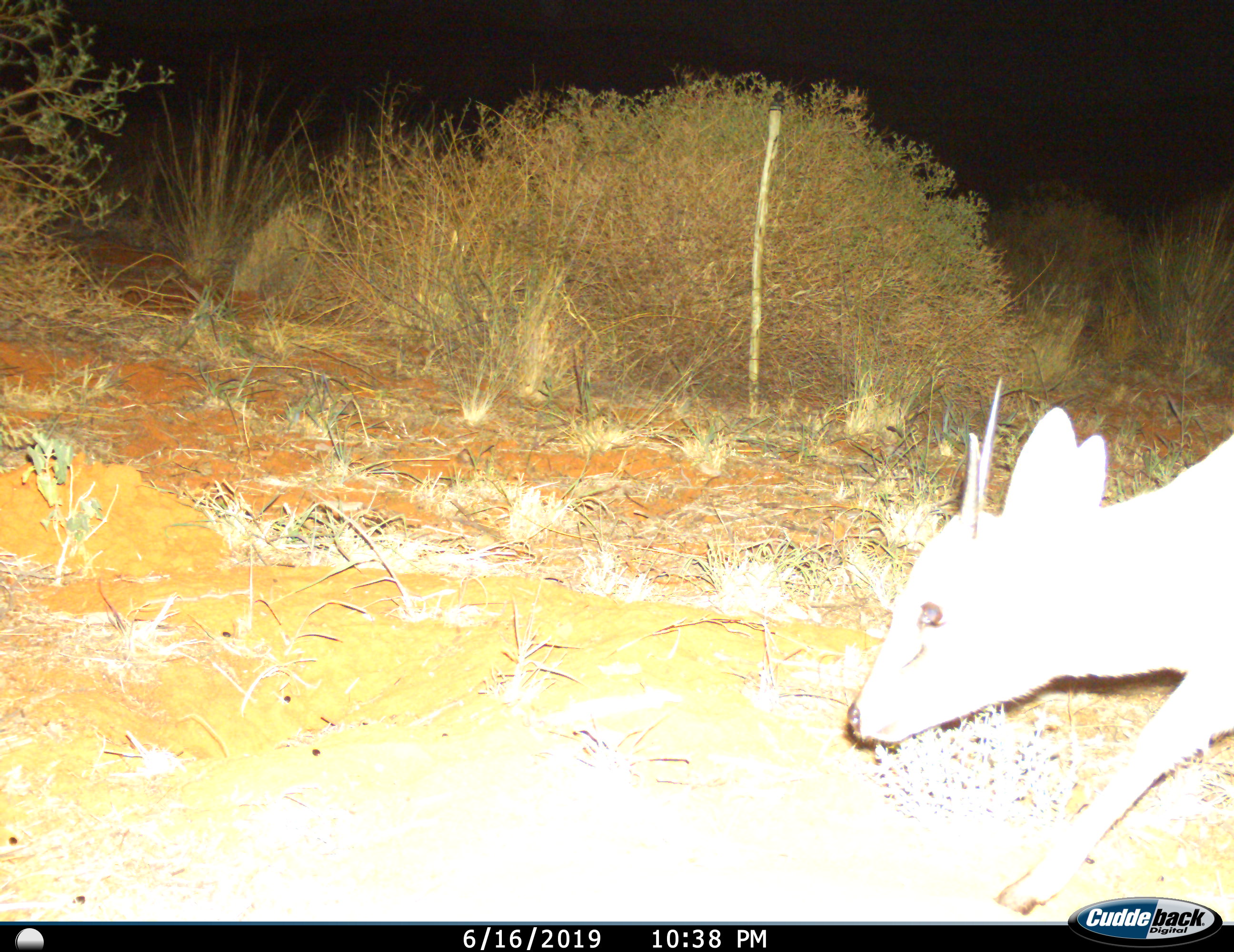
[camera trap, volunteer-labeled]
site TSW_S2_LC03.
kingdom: Animalia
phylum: Chordata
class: Mammalia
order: Artiodactyla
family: Bovidae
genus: Oreotragus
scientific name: Oreotragus oreotragus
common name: klipspringer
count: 1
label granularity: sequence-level